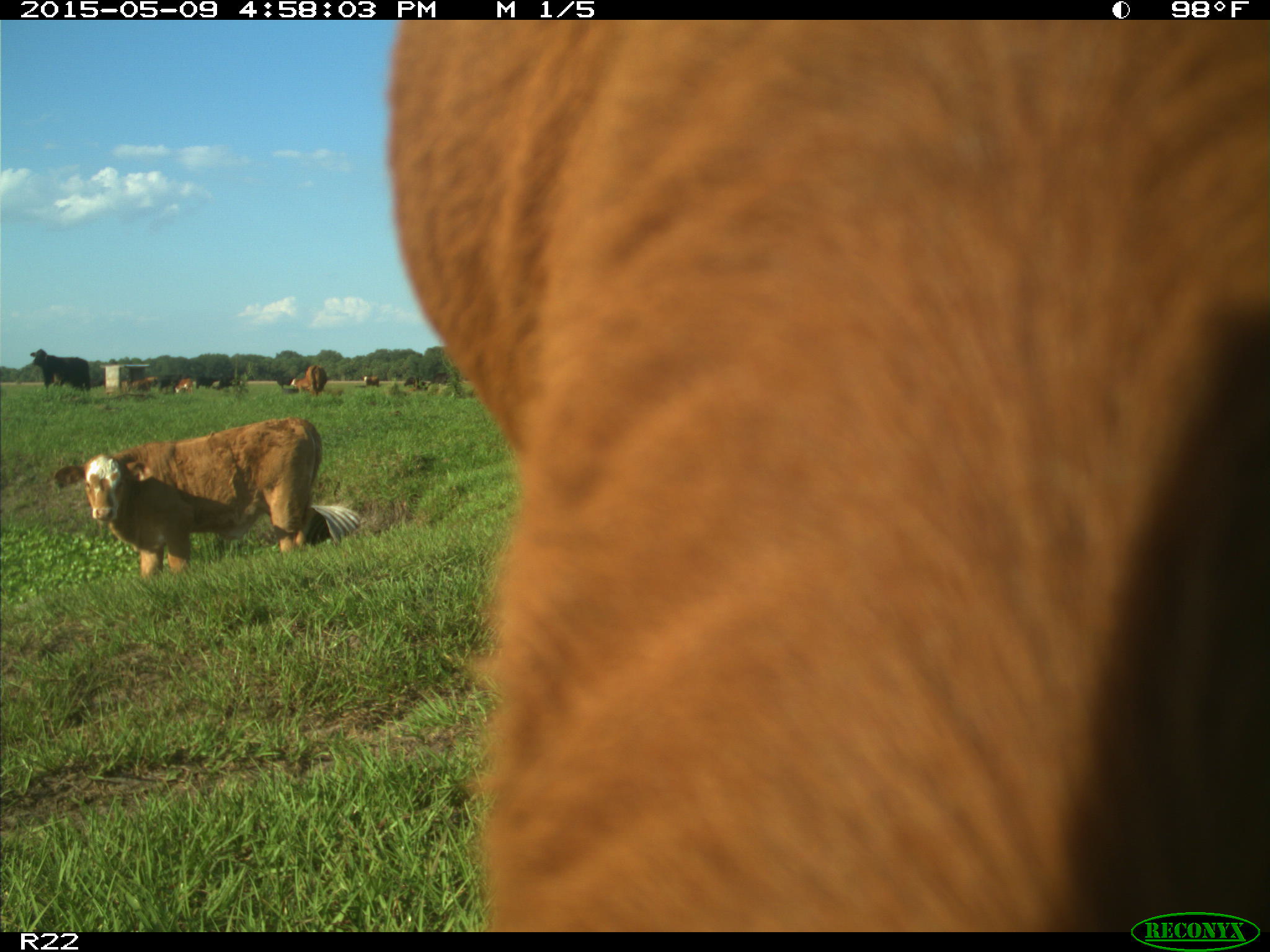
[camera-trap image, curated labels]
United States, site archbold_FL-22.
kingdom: Animalia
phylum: Chordata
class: Mammalia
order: Artiodactyla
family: Bovidae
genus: Bos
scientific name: Bos taurus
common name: domestic cow